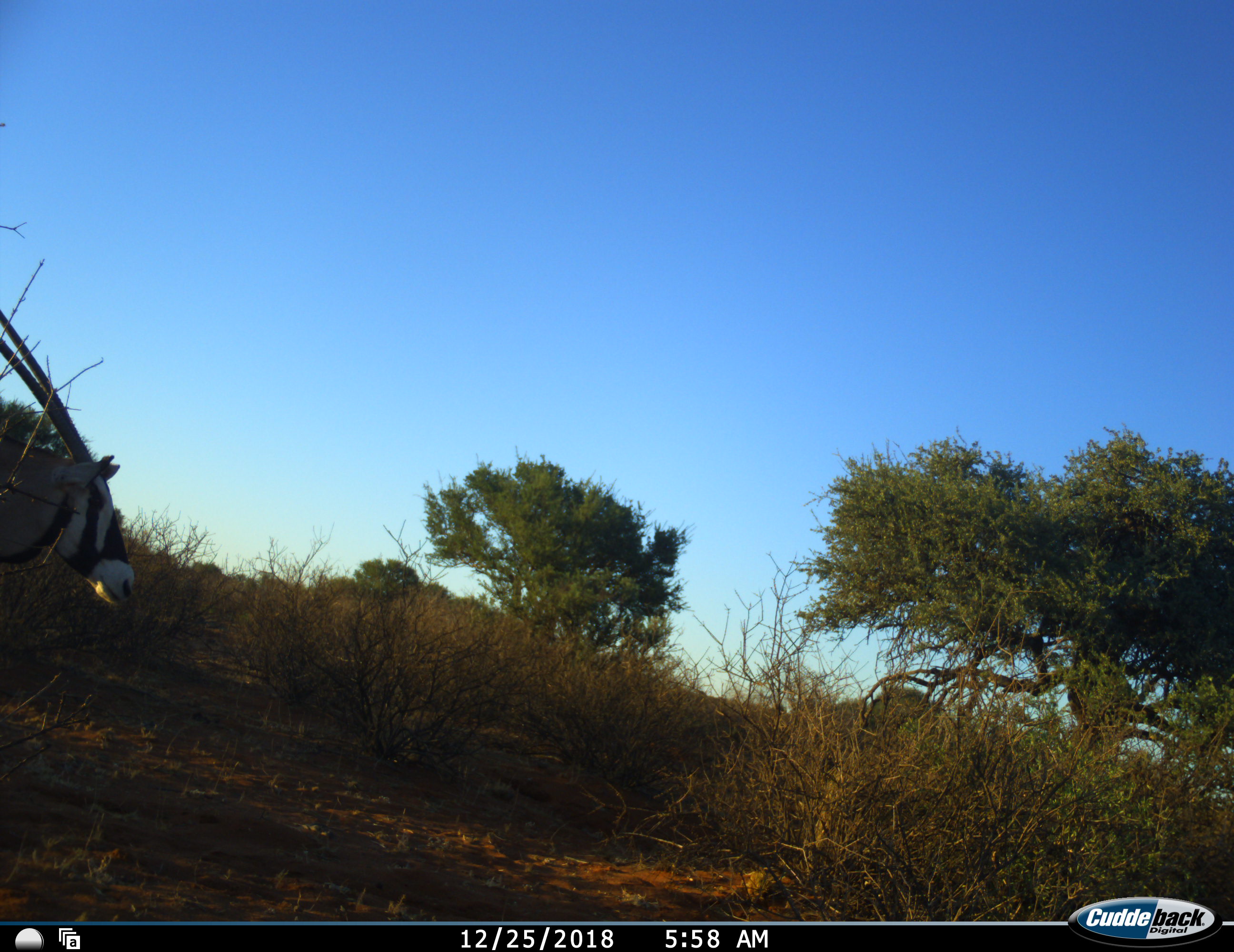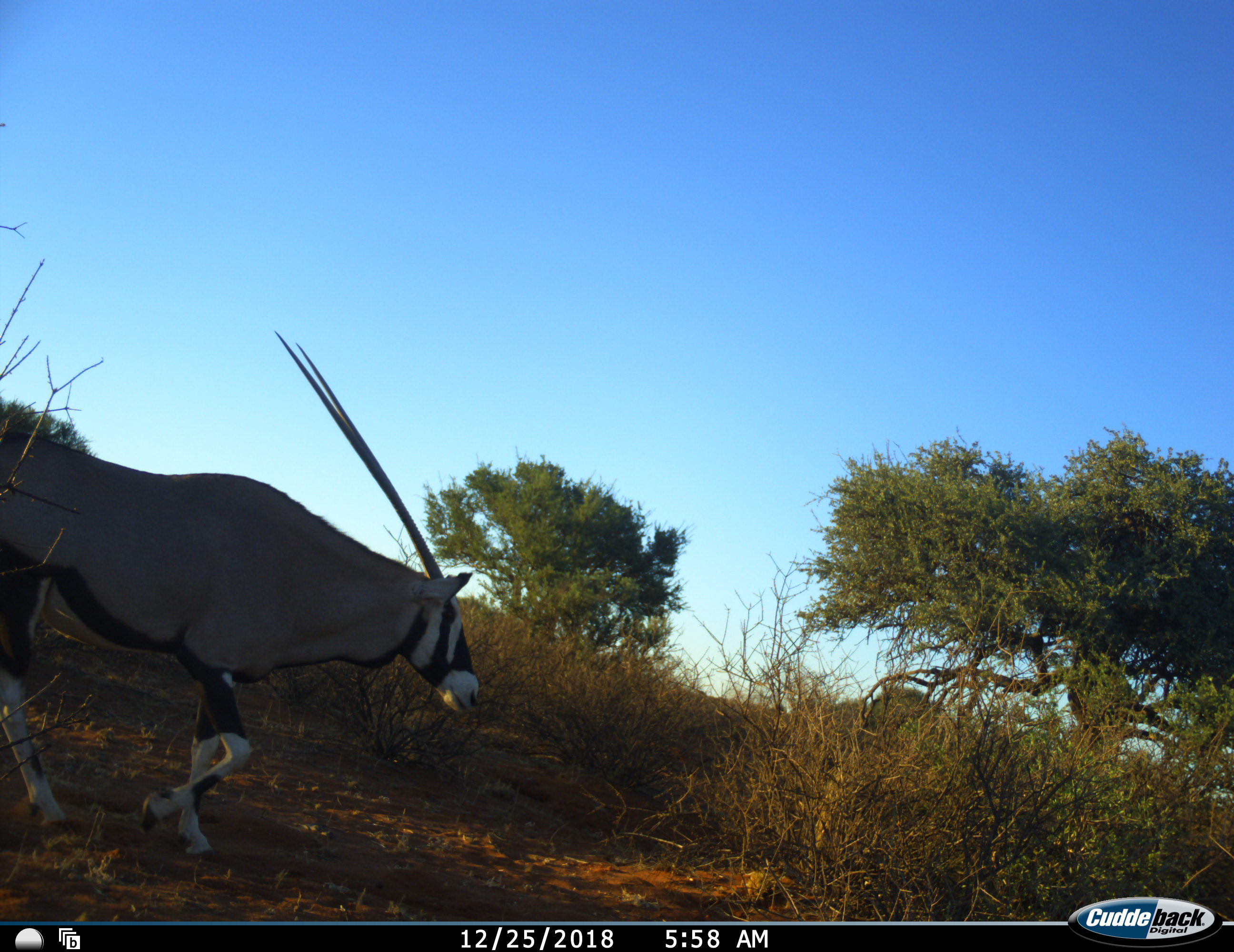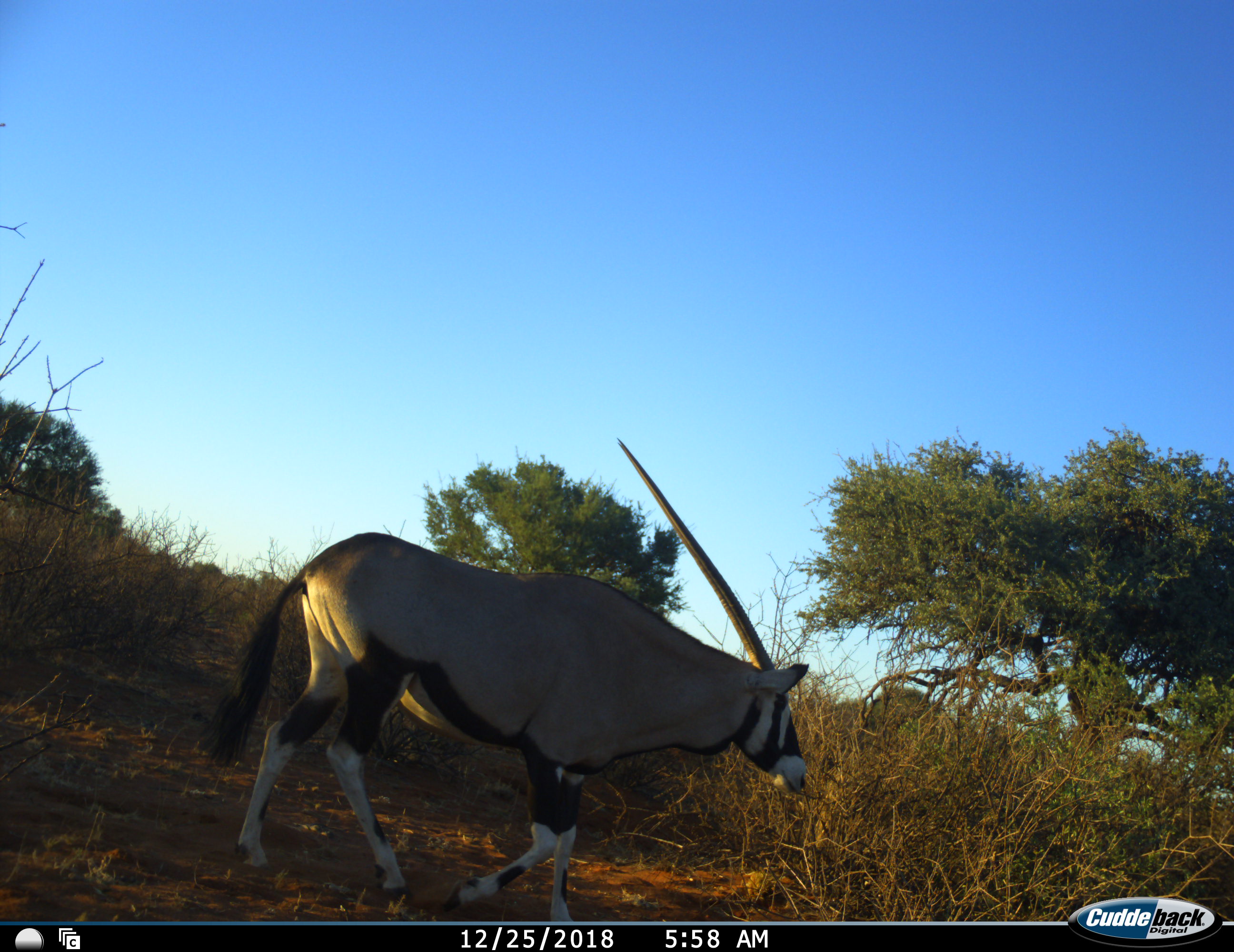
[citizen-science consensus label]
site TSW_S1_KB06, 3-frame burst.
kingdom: Animalia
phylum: Chordata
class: Mammalia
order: Artiodactyla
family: Bovidae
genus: Oryx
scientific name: Oryx gazella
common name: gemsbok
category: oryx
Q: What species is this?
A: Oryx (gemsbok) (Oryx gazella).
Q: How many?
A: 1.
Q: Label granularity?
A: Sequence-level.